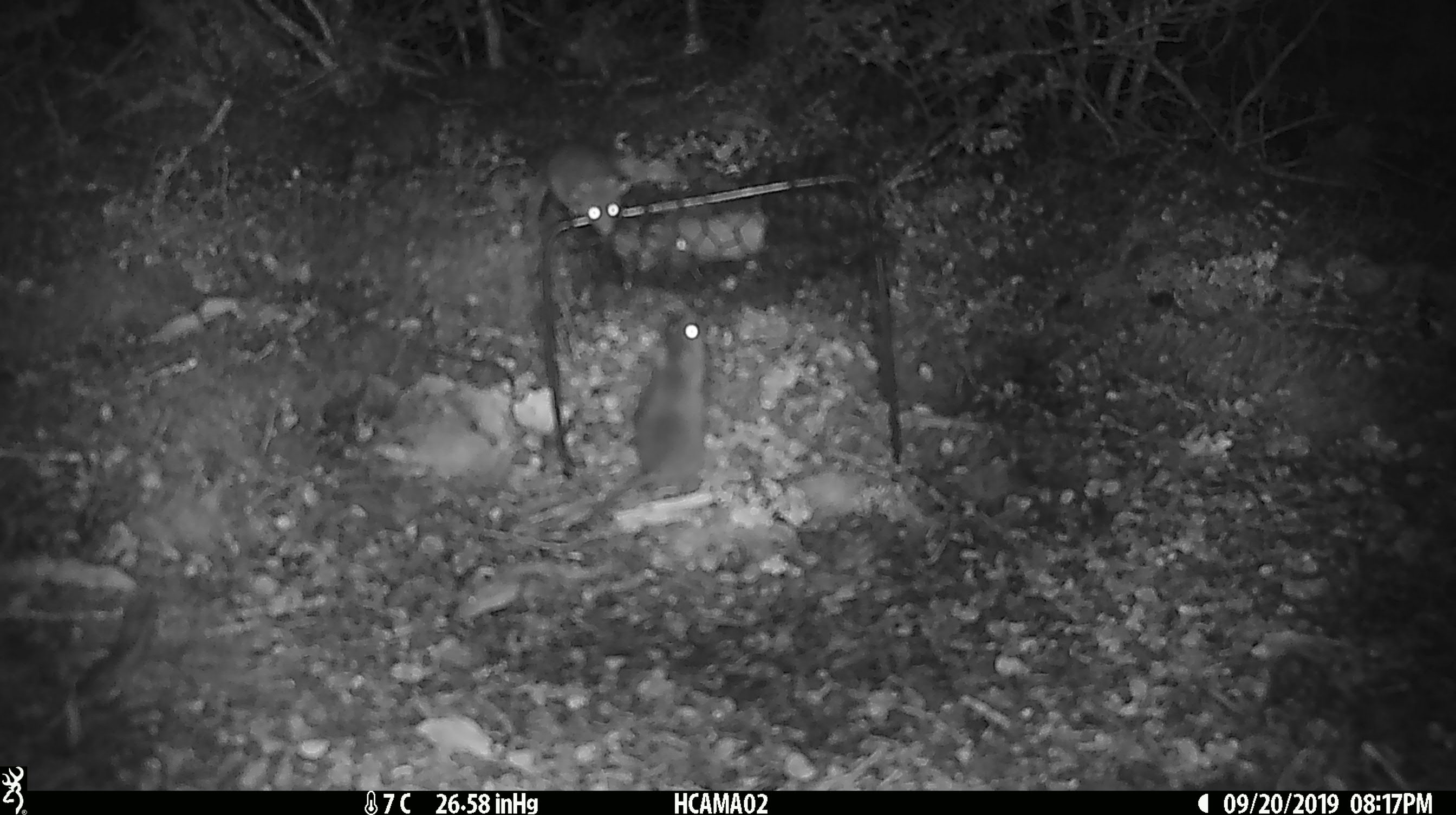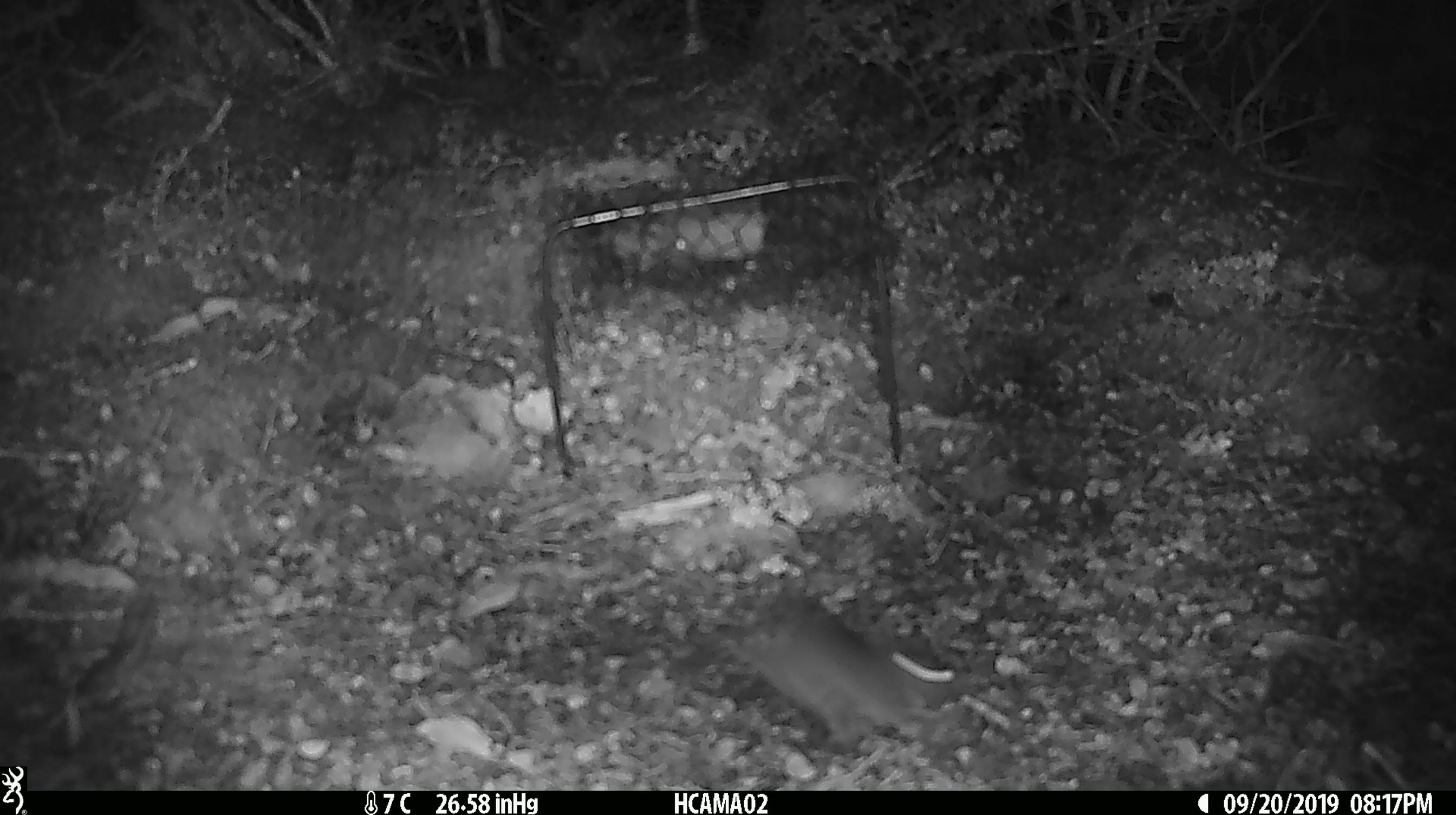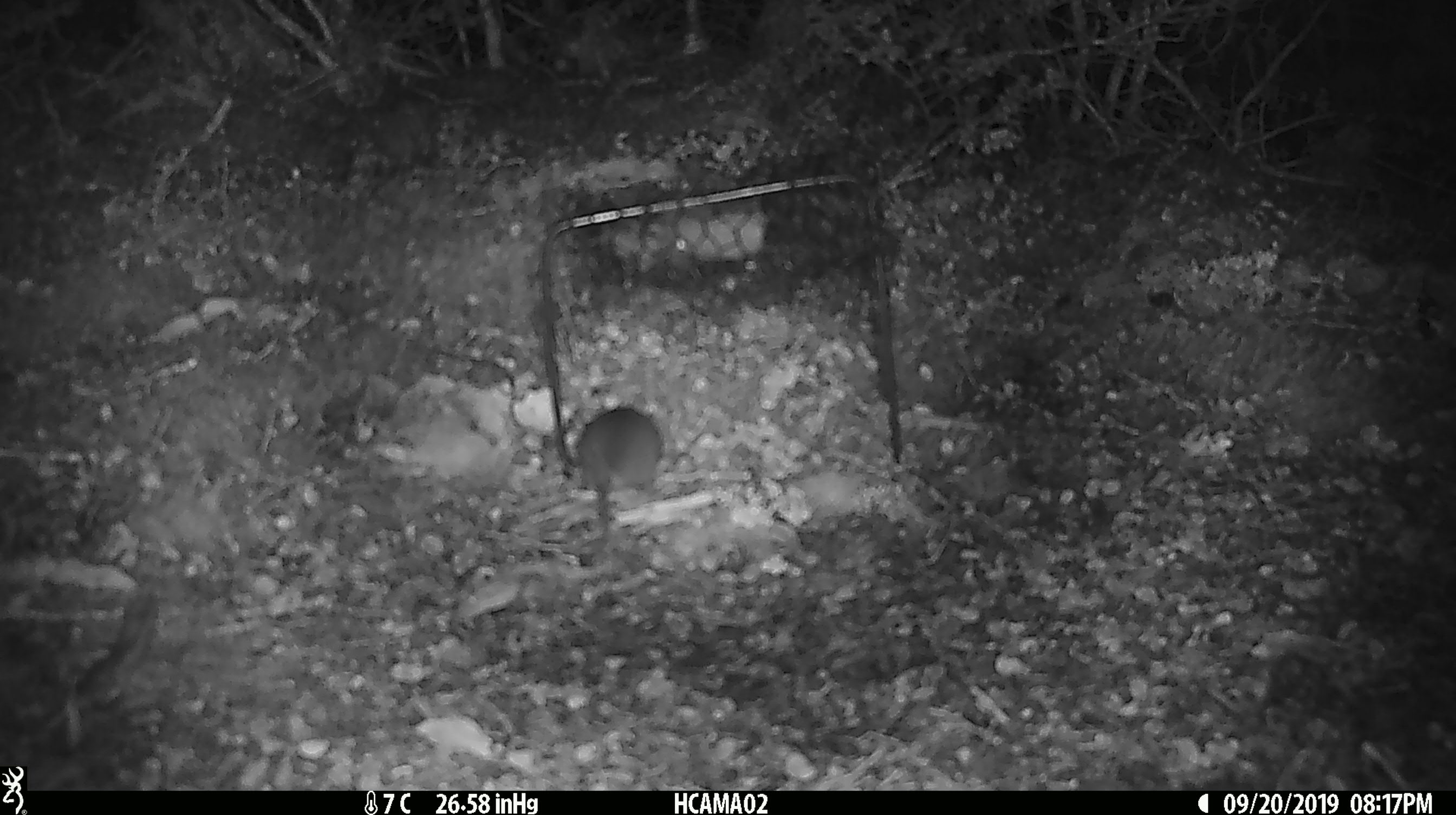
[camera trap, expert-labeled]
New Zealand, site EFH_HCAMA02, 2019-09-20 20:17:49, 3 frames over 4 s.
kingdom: Animalia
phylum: Chordata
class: Mammalia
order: Rodentia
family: Muridae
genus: Rattus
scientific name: Rattus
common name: rat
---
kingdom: Animalia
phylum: Chordata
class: Mammalia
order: Rodentia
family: Muridae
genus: Mus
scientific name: Mus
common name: mouse